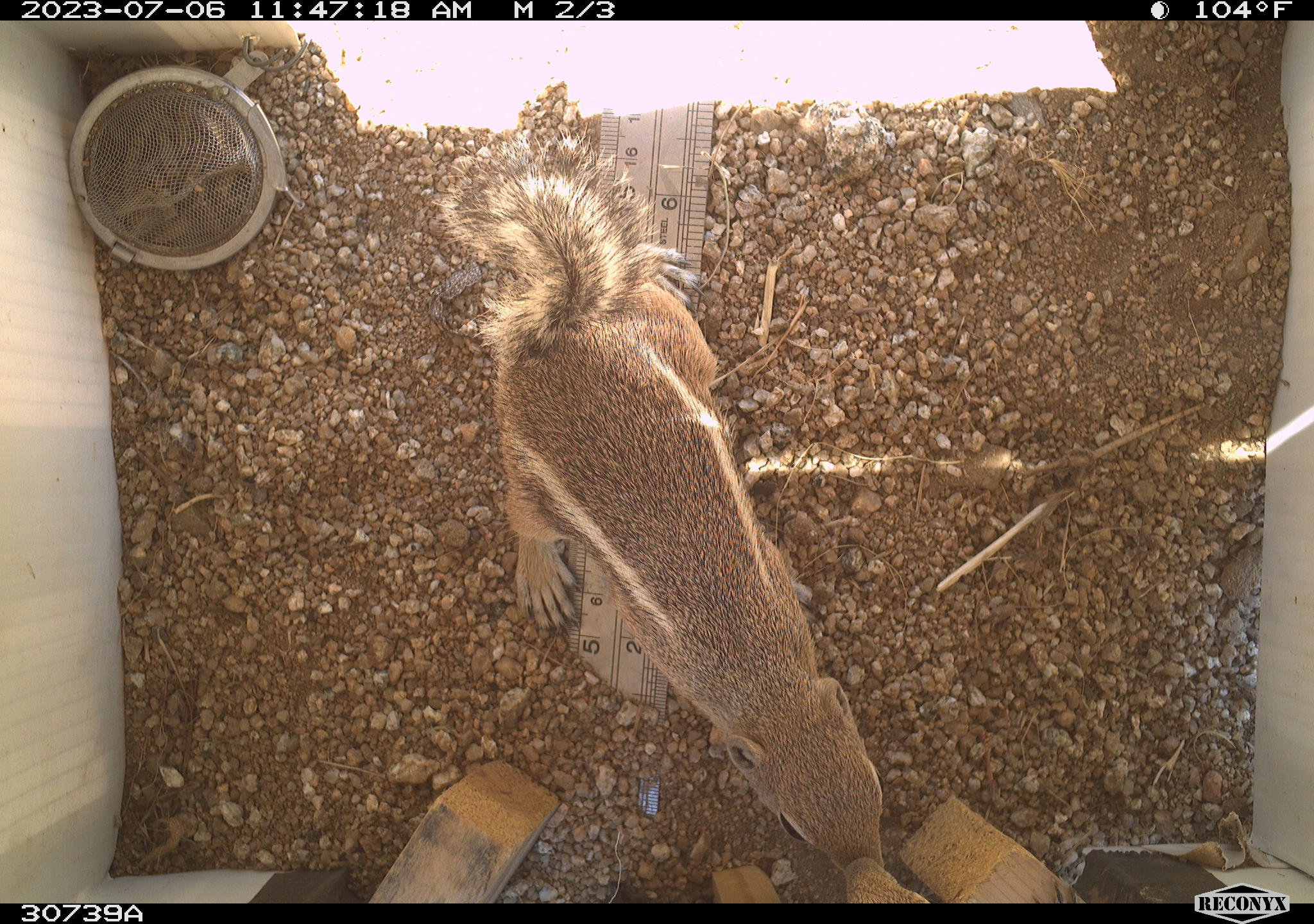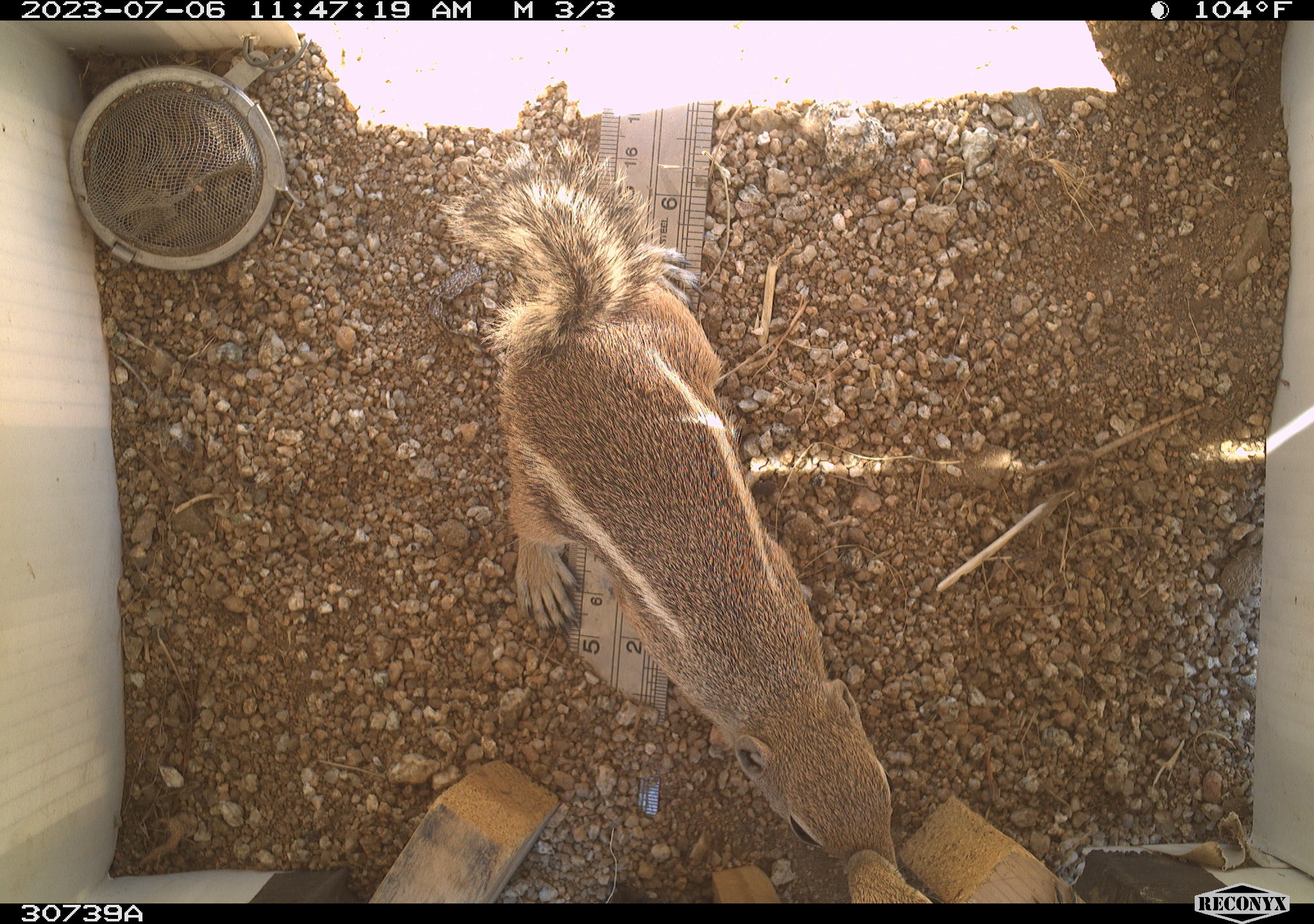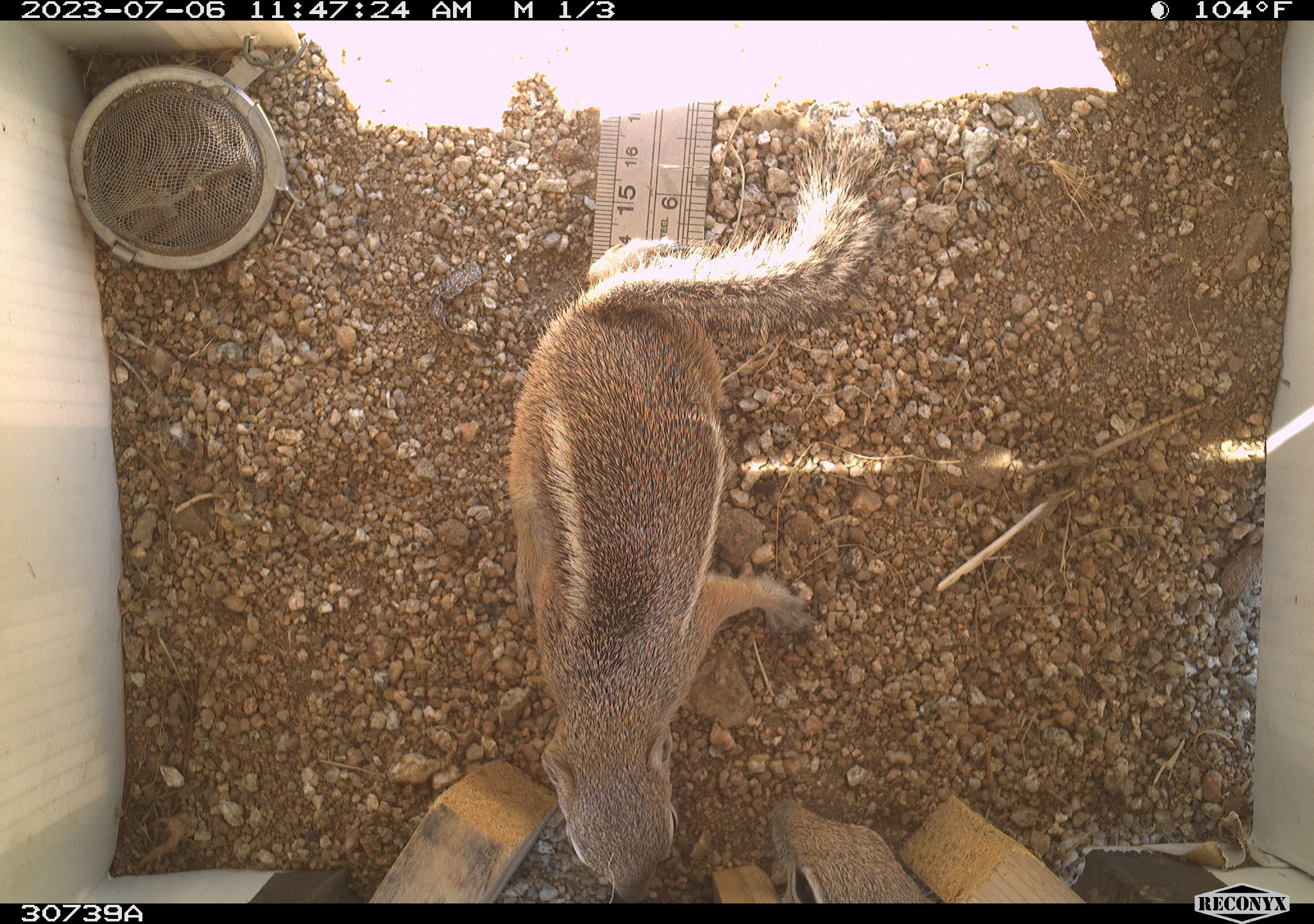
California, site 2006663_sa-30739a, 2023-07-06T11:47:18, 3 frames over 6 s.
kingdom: Animalia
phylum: Chordata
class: Mammalia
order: Rodentia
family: Sciuridae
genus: Ammospermophilus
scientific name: Ammospermophilus leucurus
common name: white-tailed antelope squirrel